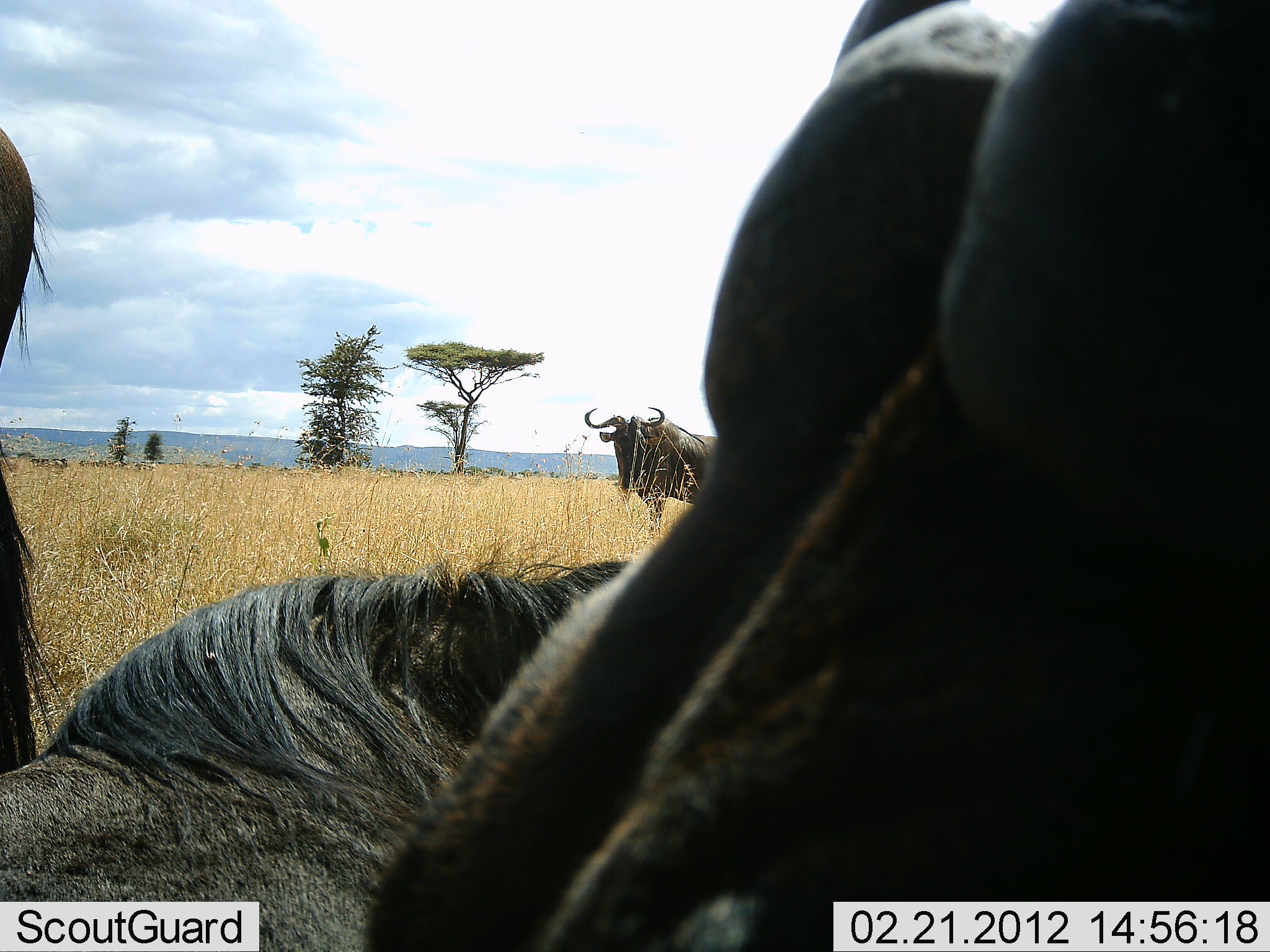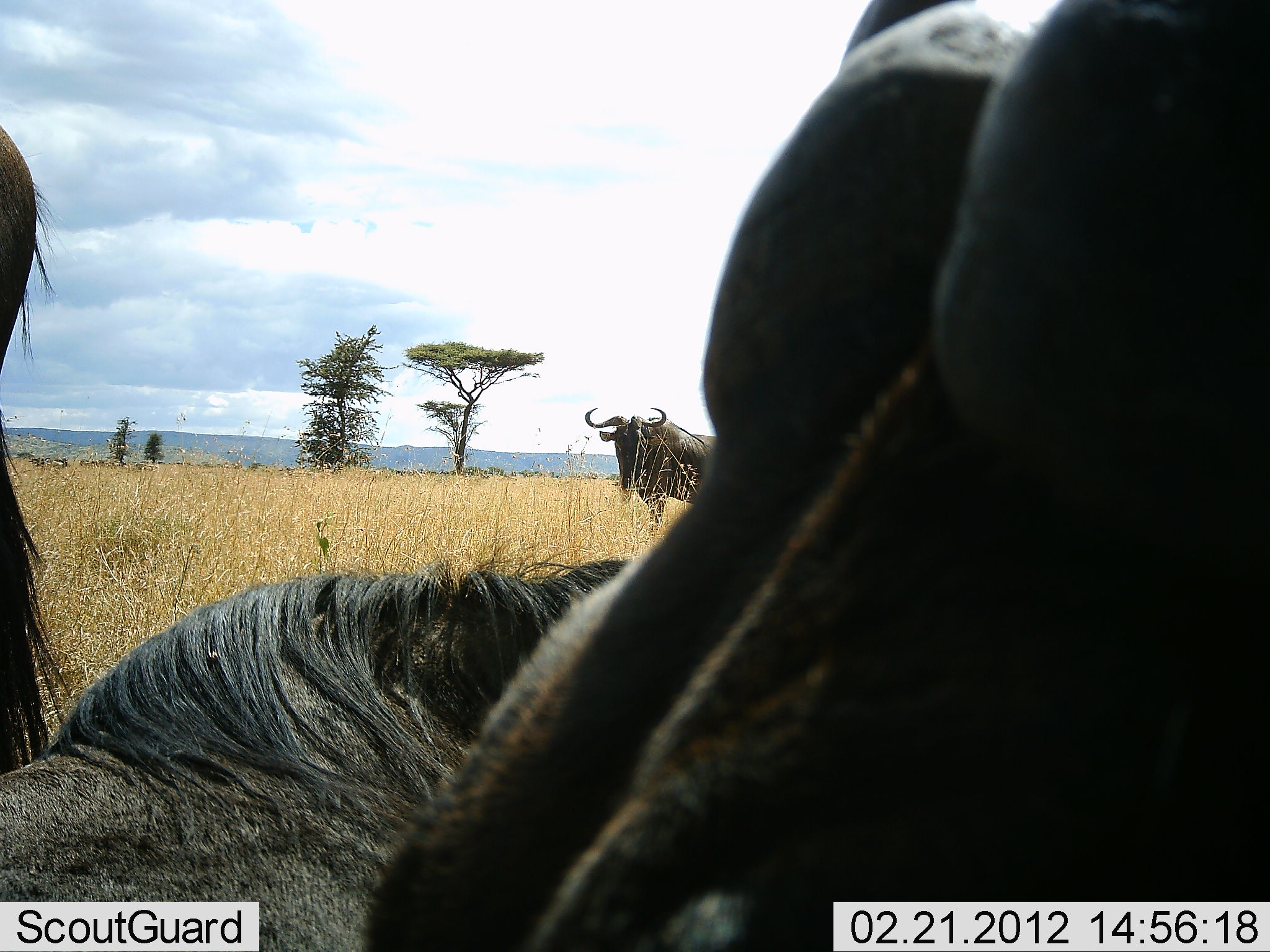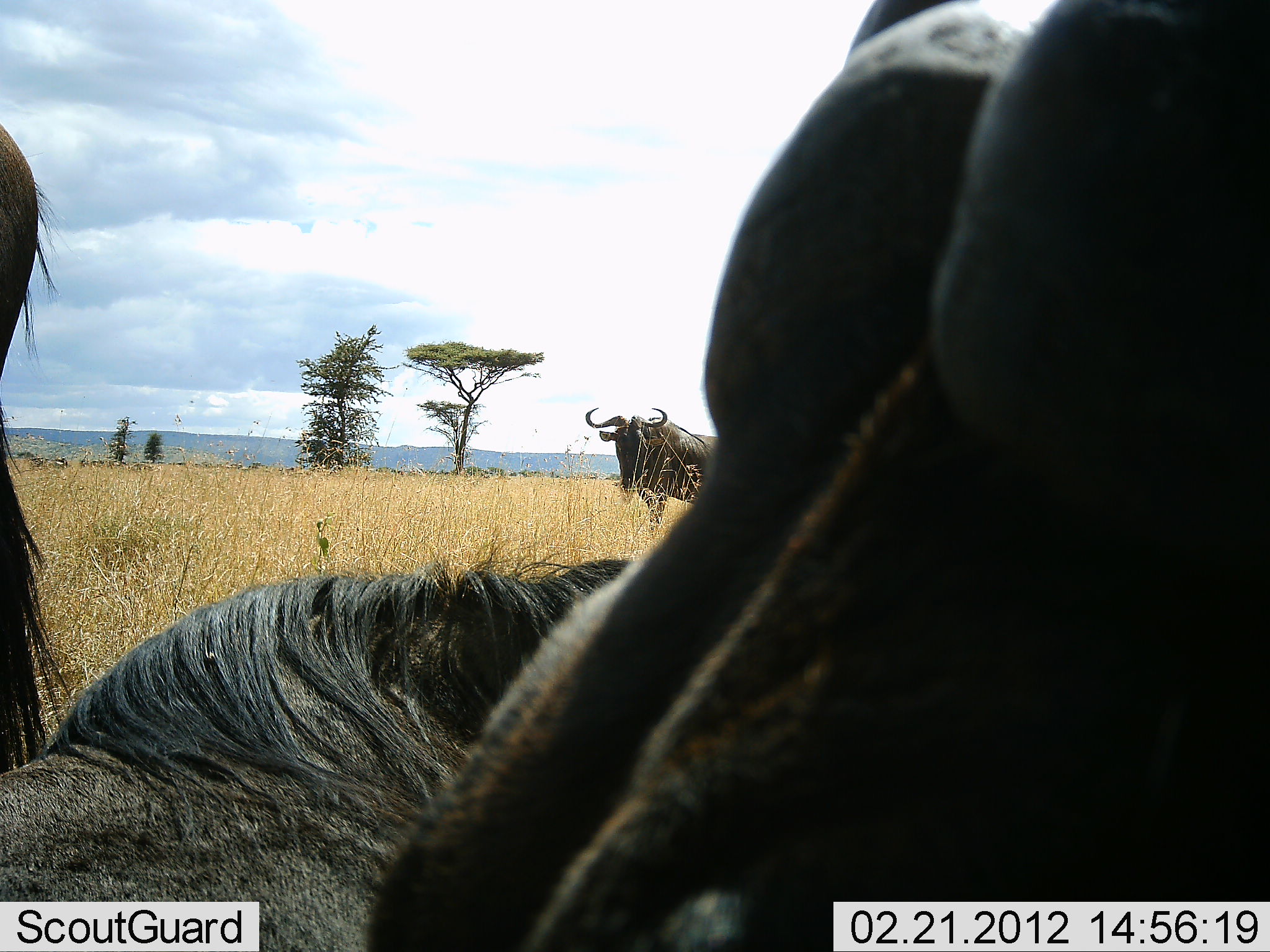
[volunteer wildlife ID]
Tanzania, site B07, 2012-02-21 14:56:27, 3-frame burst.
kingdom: Animalia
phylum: Chordata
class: Mammalia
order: Artiodactyla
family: Bovidae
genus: Connochaetes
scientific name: Connochaetes taurinus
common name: blue wildebeest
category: wildebeest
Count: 4.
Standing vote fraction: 80%.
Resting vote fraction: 100%.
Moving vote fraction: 0%.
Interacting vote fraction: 0%.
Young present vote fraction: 0%.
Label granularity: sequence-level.